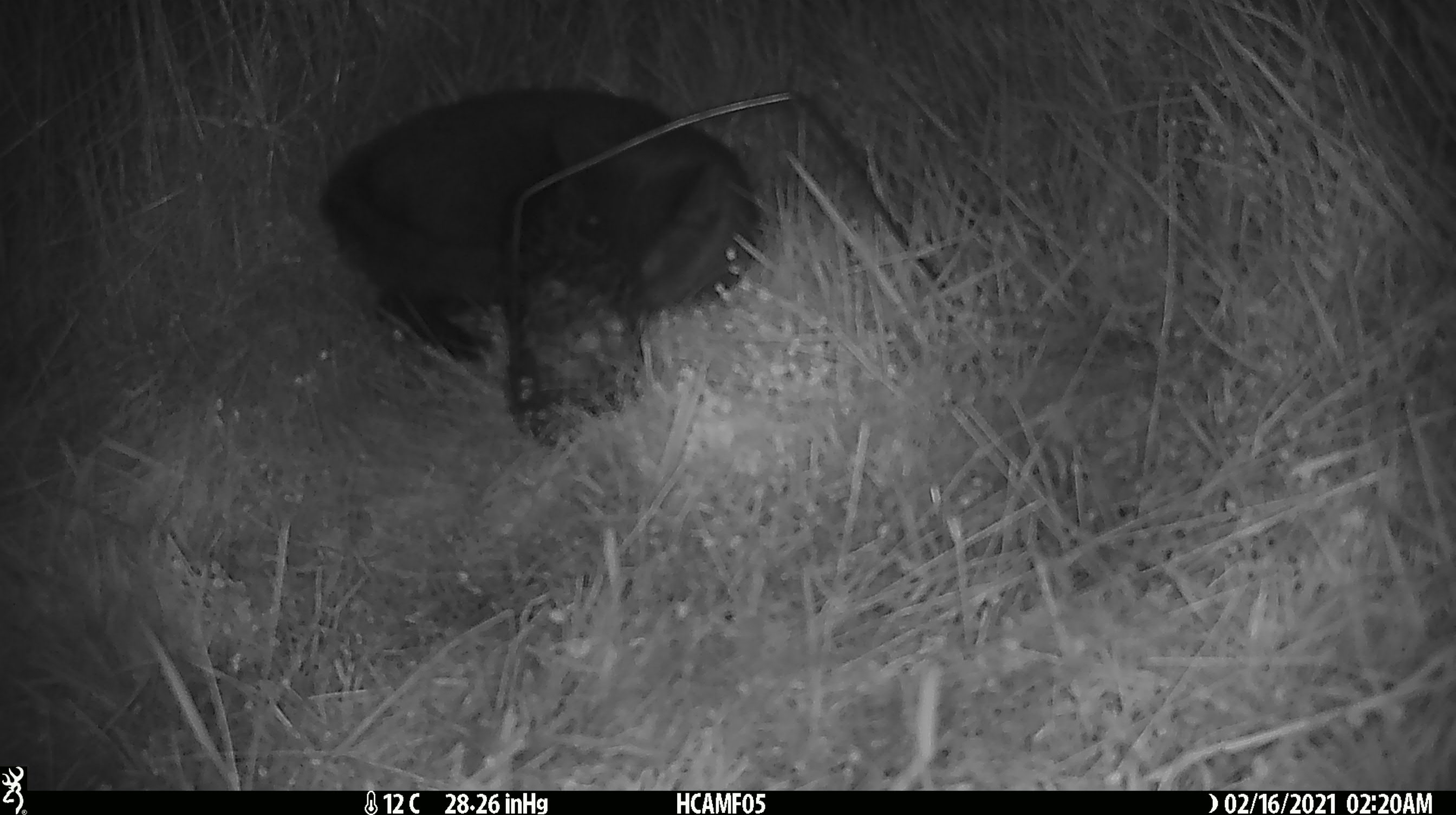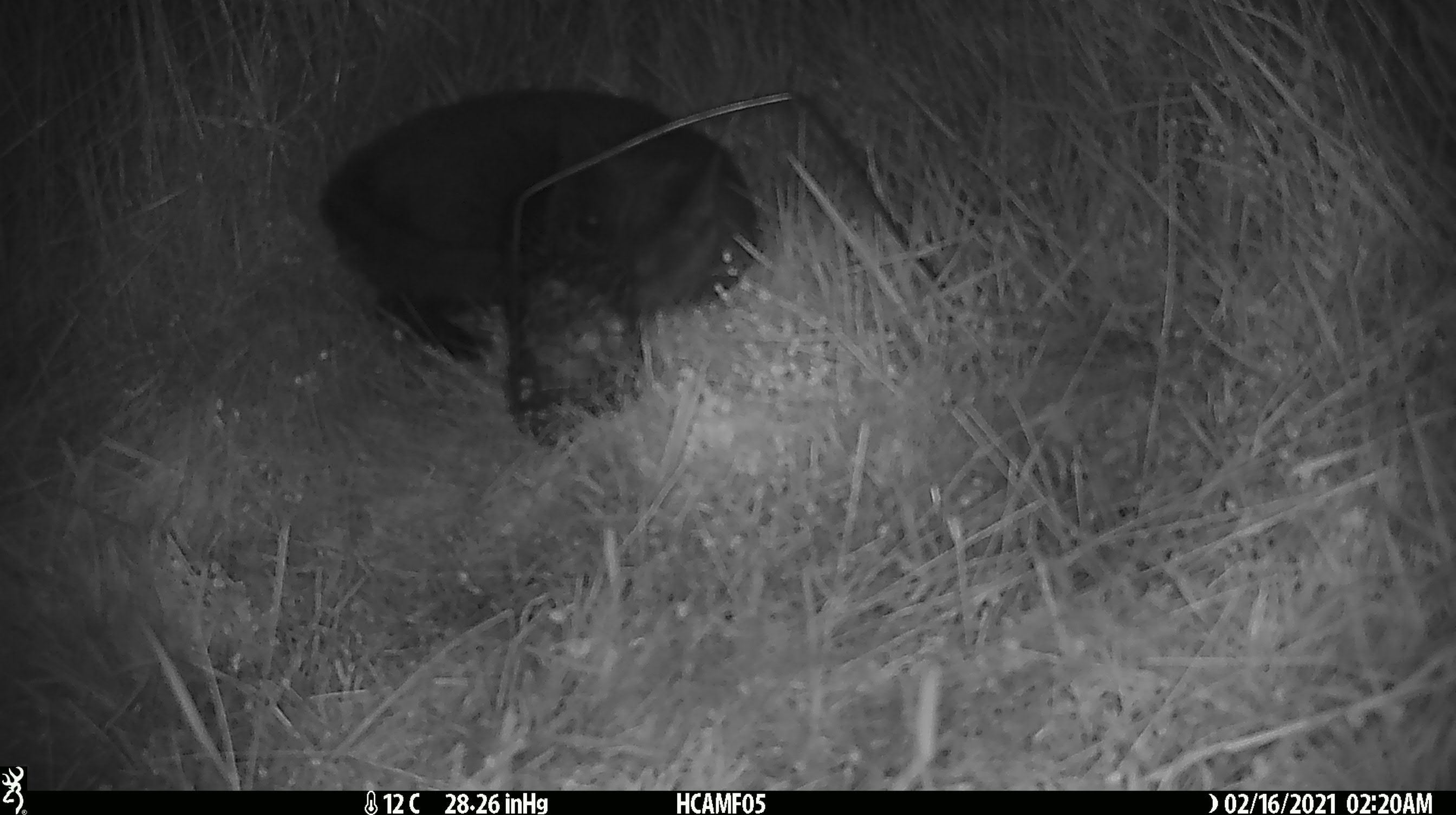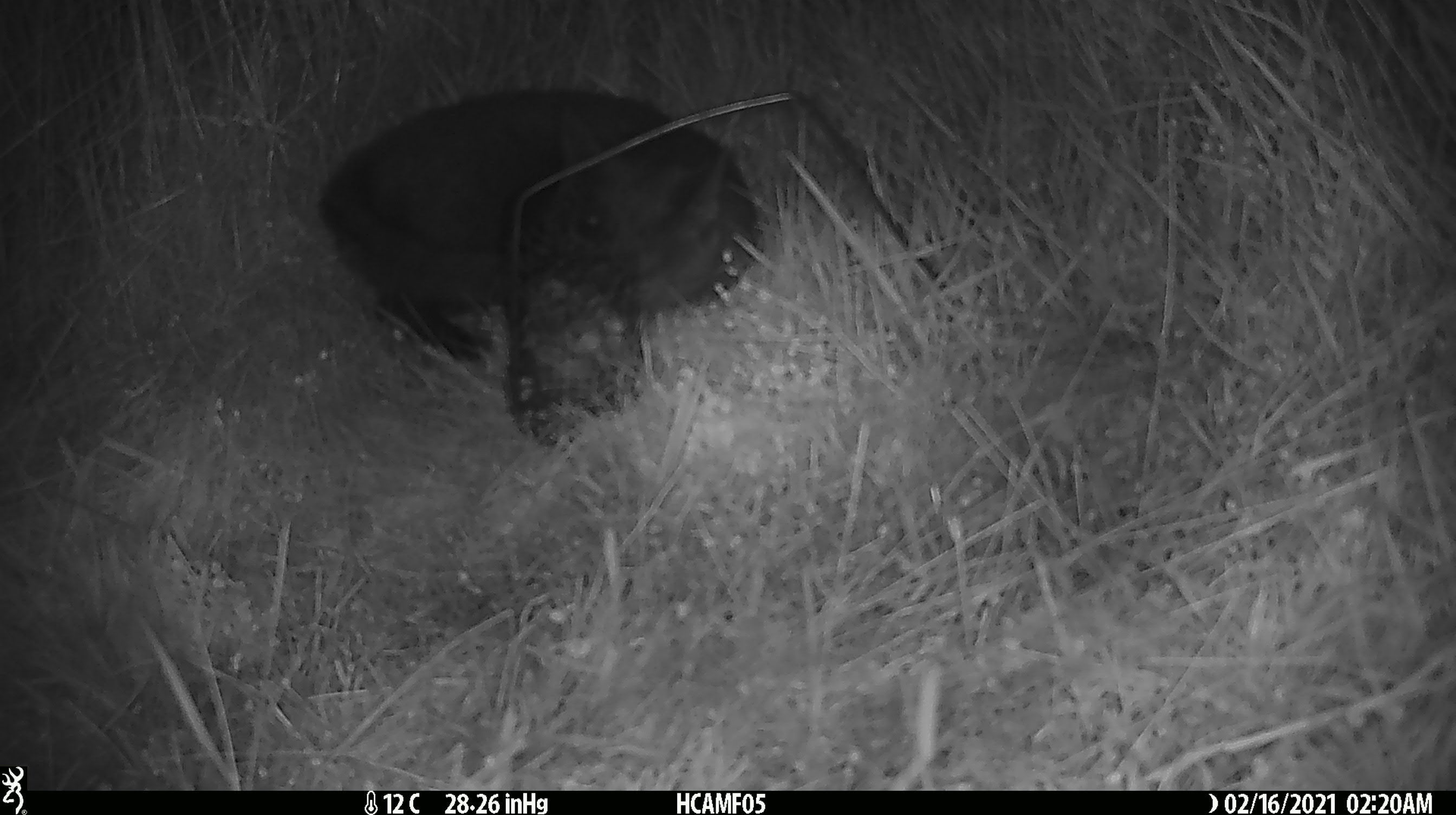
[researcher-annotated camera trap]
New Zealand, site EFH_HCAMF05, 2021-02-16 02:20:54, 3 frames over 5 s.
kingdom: Animalia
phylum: Chordata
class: Mammalia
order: Carnivora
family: Felidae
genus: Felis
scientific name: Felis catus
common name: domestic cat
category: cat